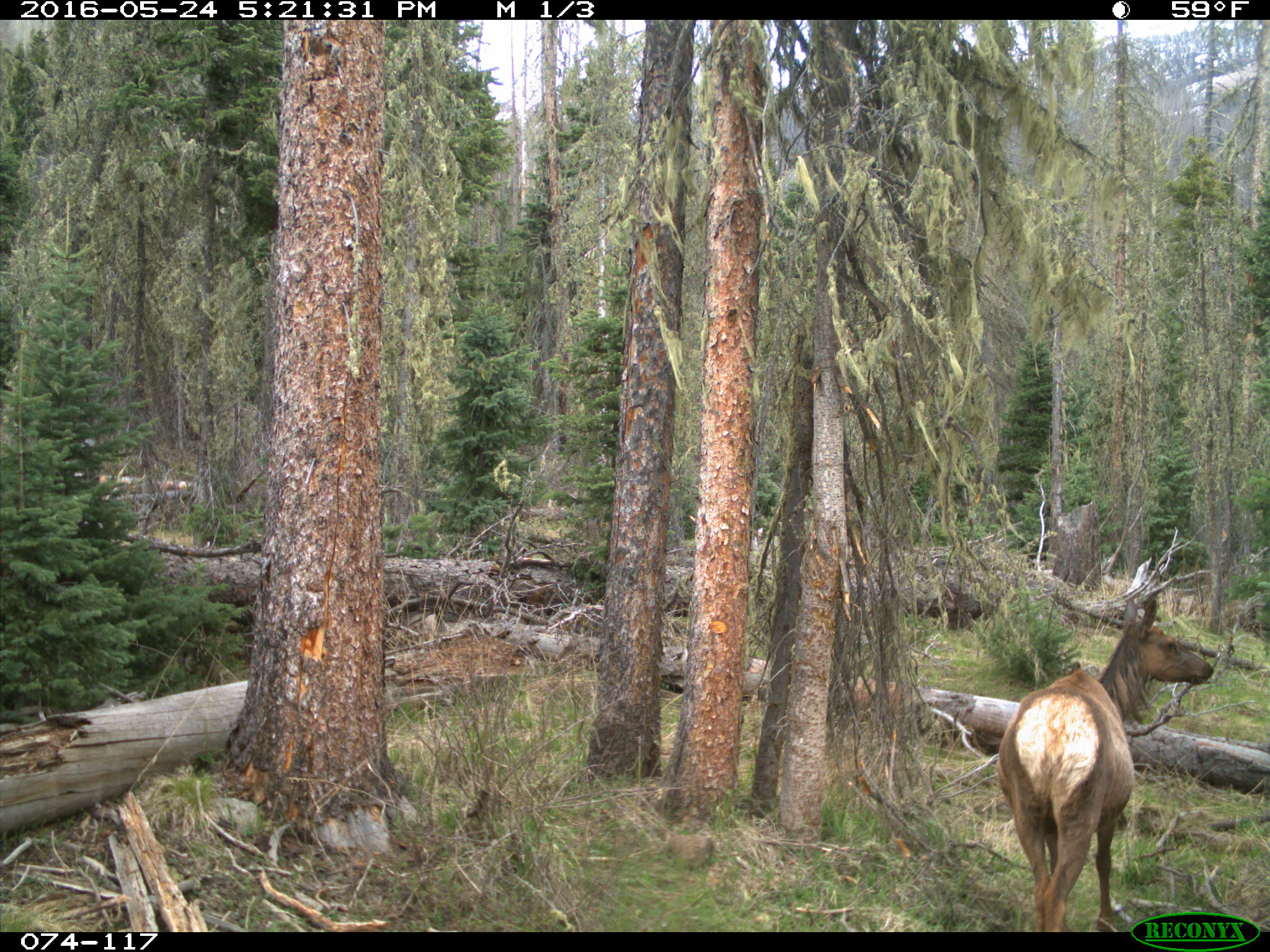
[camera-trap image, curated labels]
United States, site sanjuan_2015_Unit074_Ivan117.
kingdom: Animalia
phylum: Chordata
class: Mammalia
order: Artiodactyla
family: Cervidae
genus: Cervus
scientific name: Cervus elaphus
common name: red deer